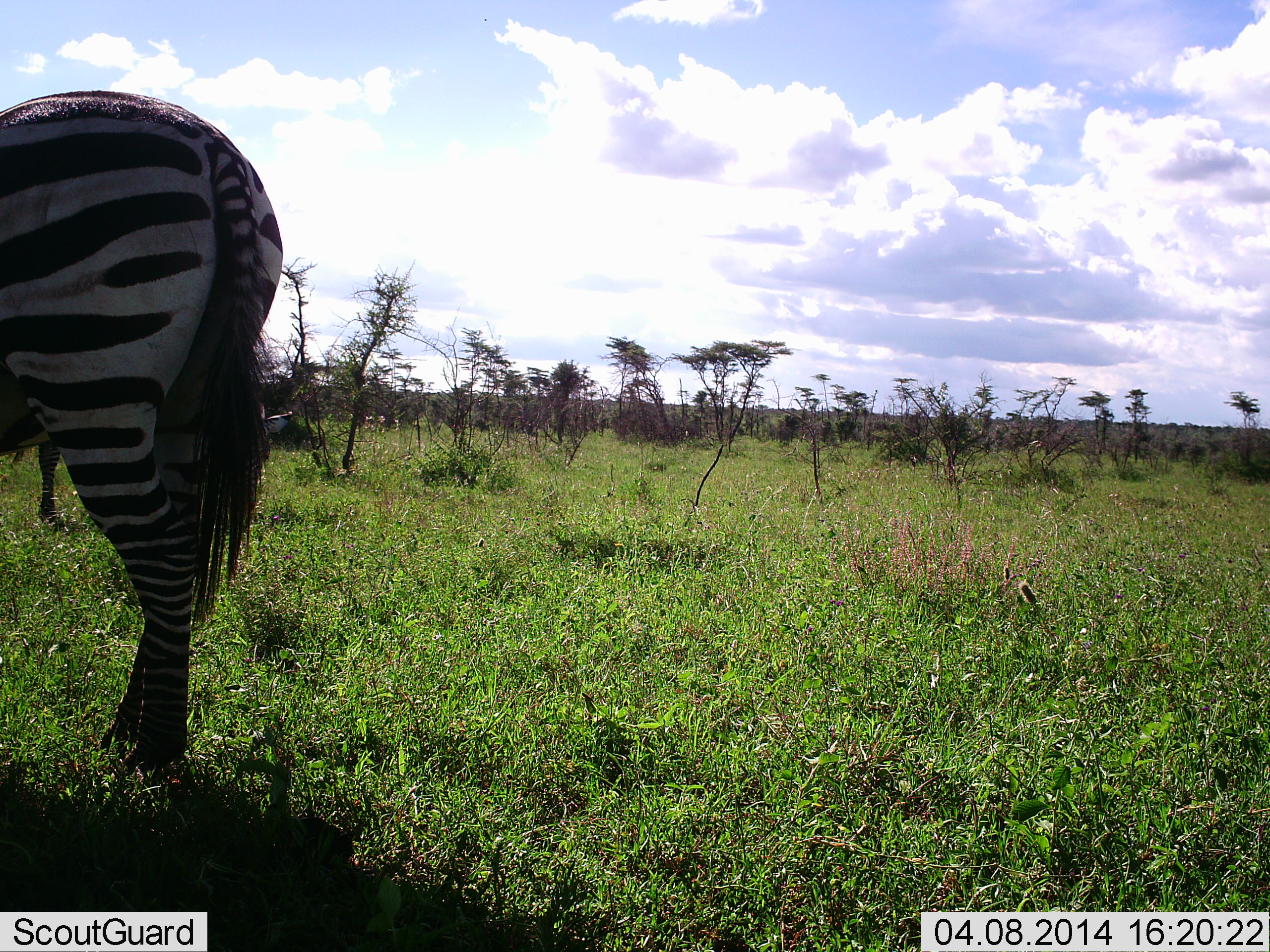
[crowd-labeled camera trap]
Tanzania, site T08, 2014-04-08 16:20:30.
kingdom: Animalia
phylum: Chordata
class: Mammalia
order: Perissodactyla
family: Equidae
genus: Equus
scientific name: Equus quagga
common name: plains zebra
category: zebra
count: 2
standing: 90%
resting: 10%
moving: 0%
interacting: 0%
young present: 0%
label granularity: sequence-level